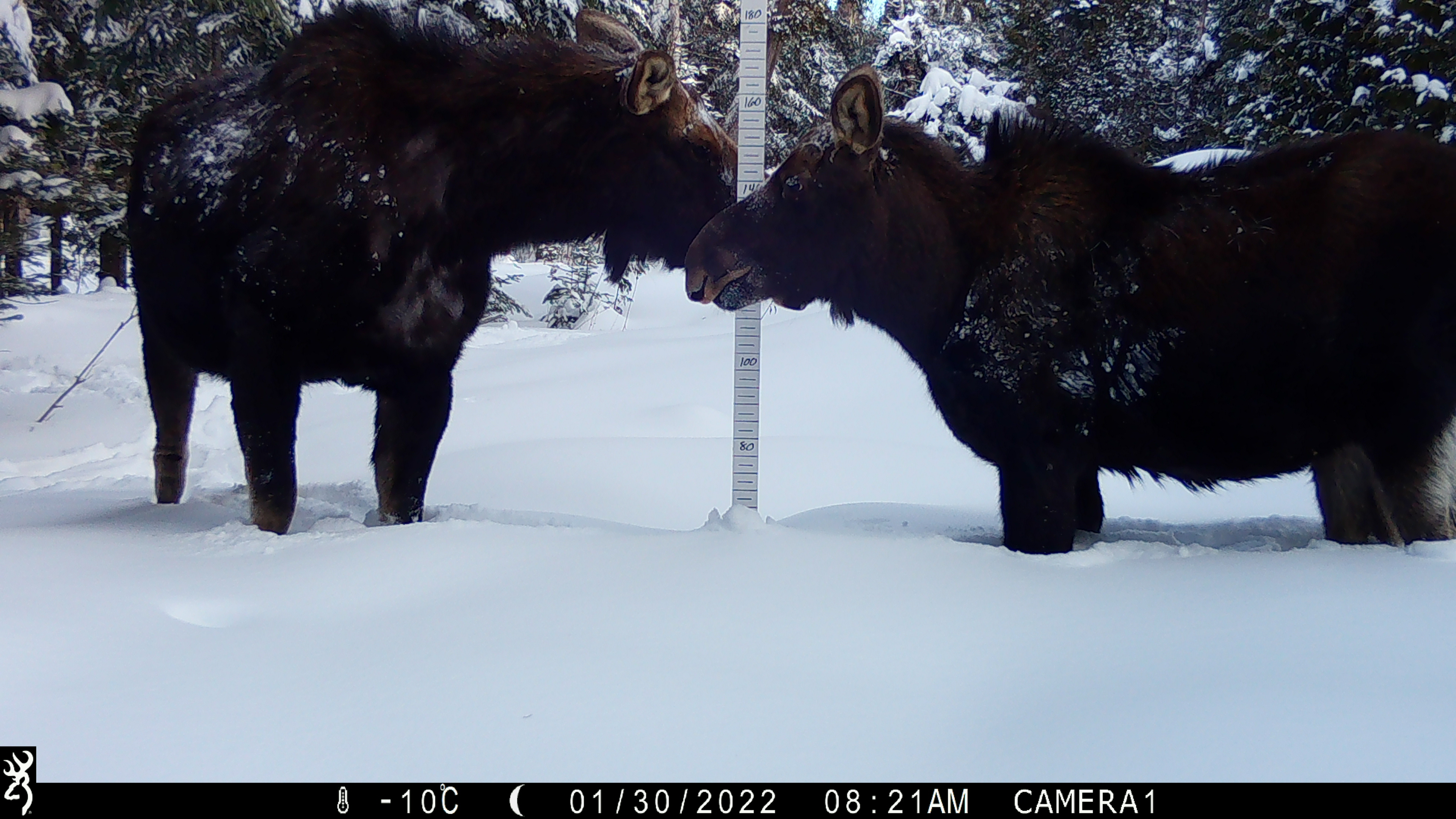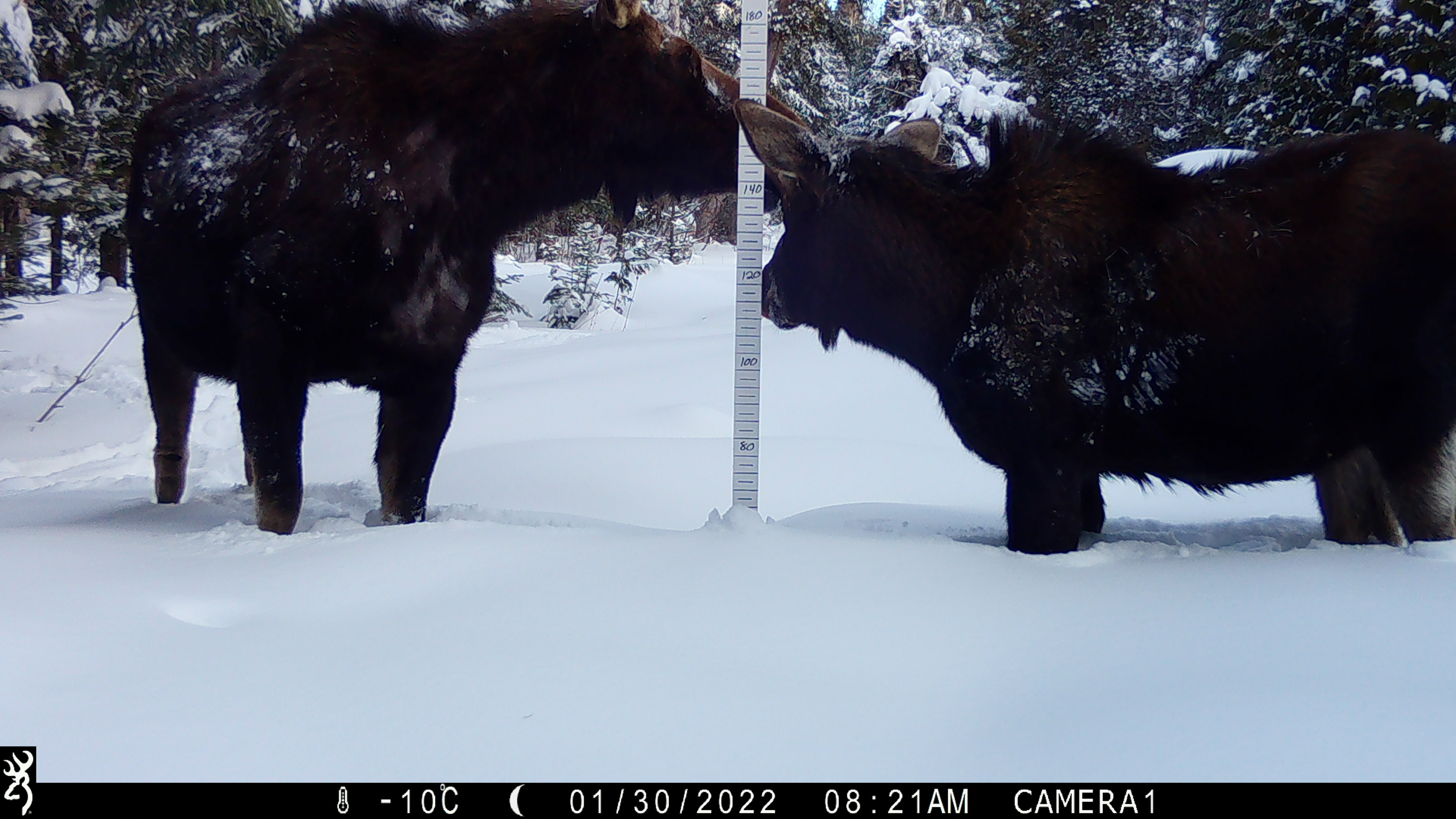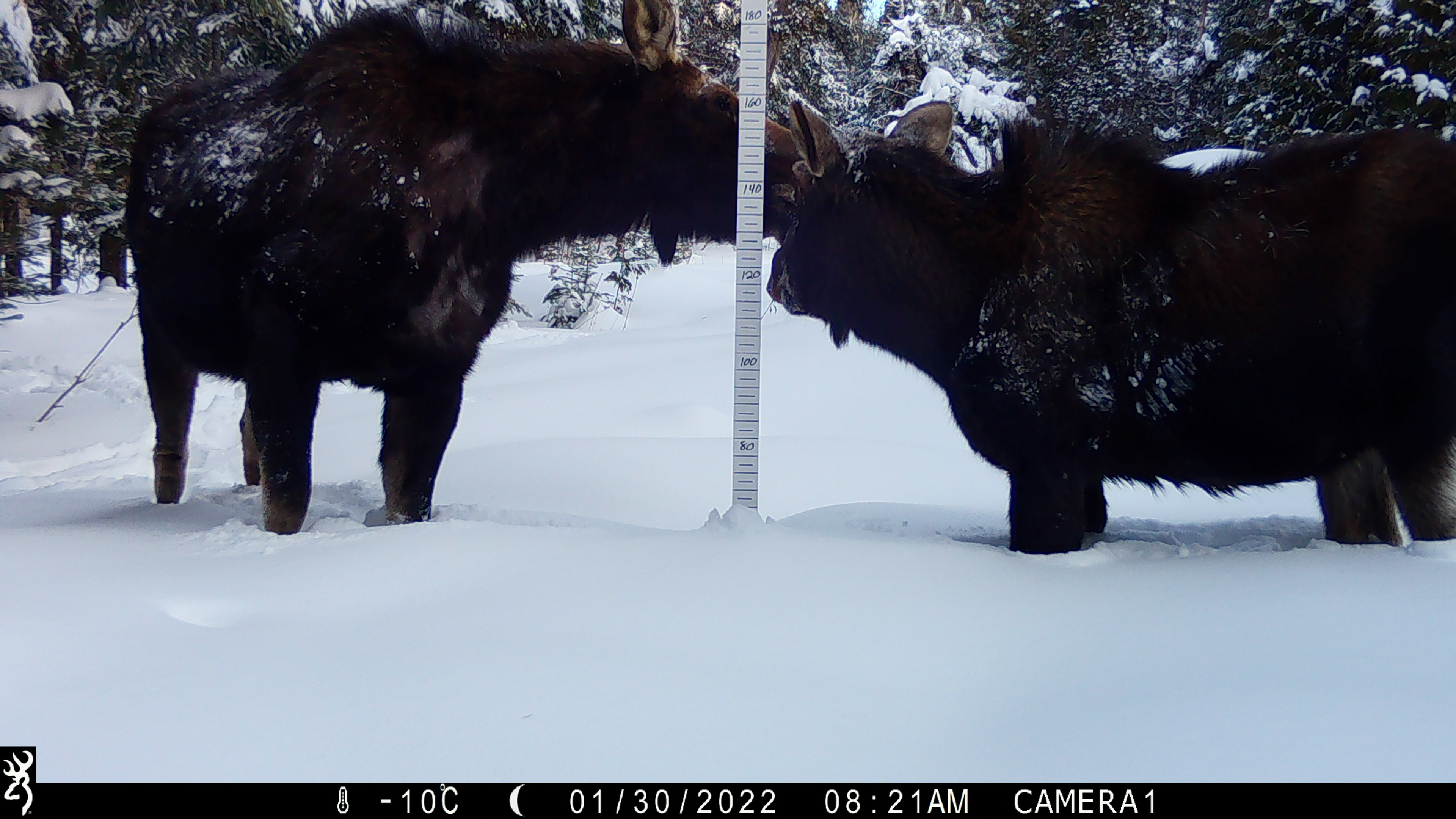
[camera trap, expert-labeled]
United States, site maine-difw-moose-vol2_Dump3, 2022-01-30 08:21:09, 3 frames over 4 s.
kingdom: Animalia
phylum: Chordata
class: Mammalia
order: Artiodactyla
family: Cervidae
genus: Alces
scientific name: Alces alces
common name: moose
Moose (Alces alces).